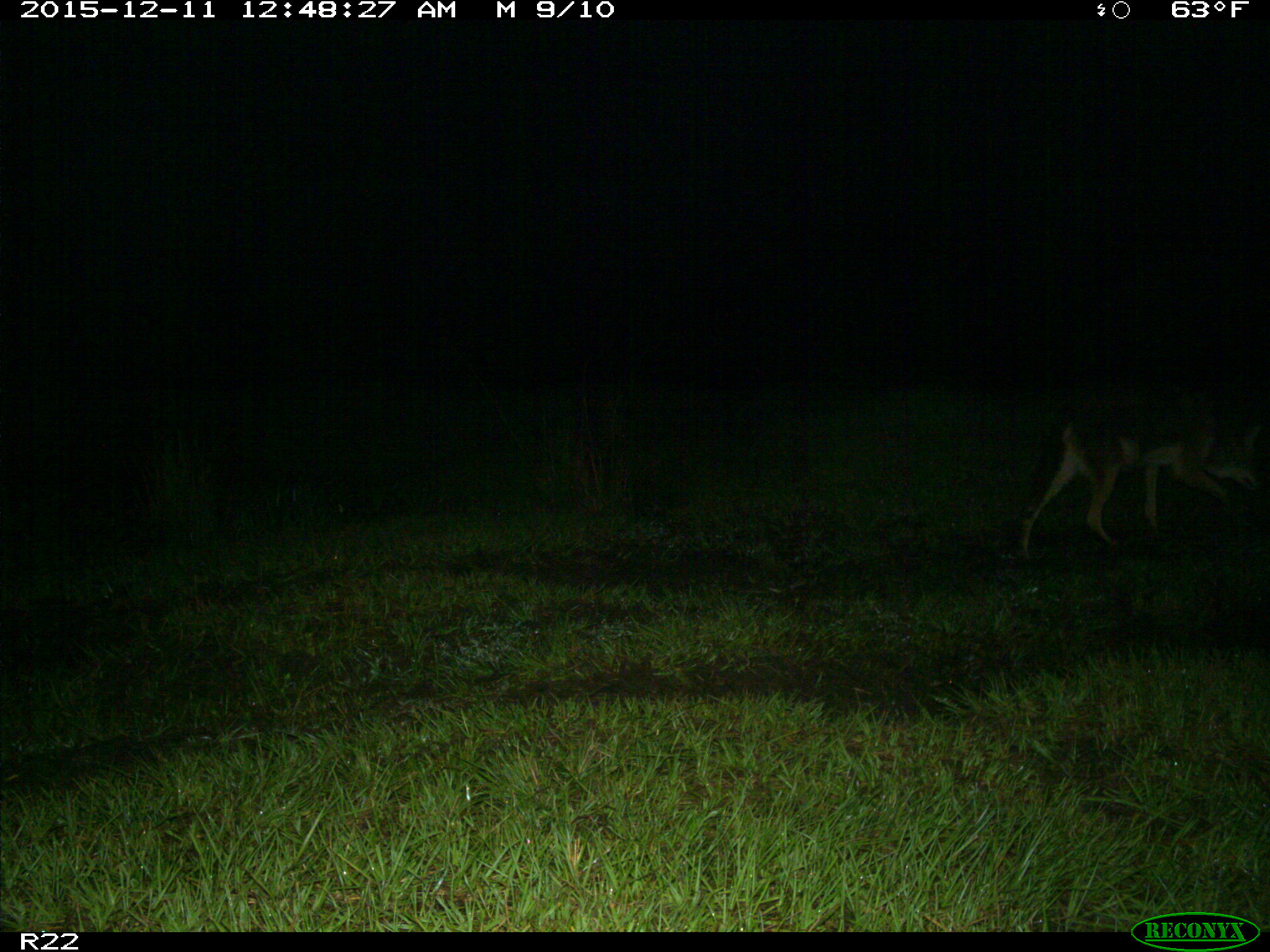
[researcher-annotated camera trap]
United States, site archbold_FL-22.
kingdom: Animalia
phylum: Chordata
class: Mammalia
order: Carnivora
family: Canidae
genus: Canis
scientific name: Canis latrans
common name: coyote